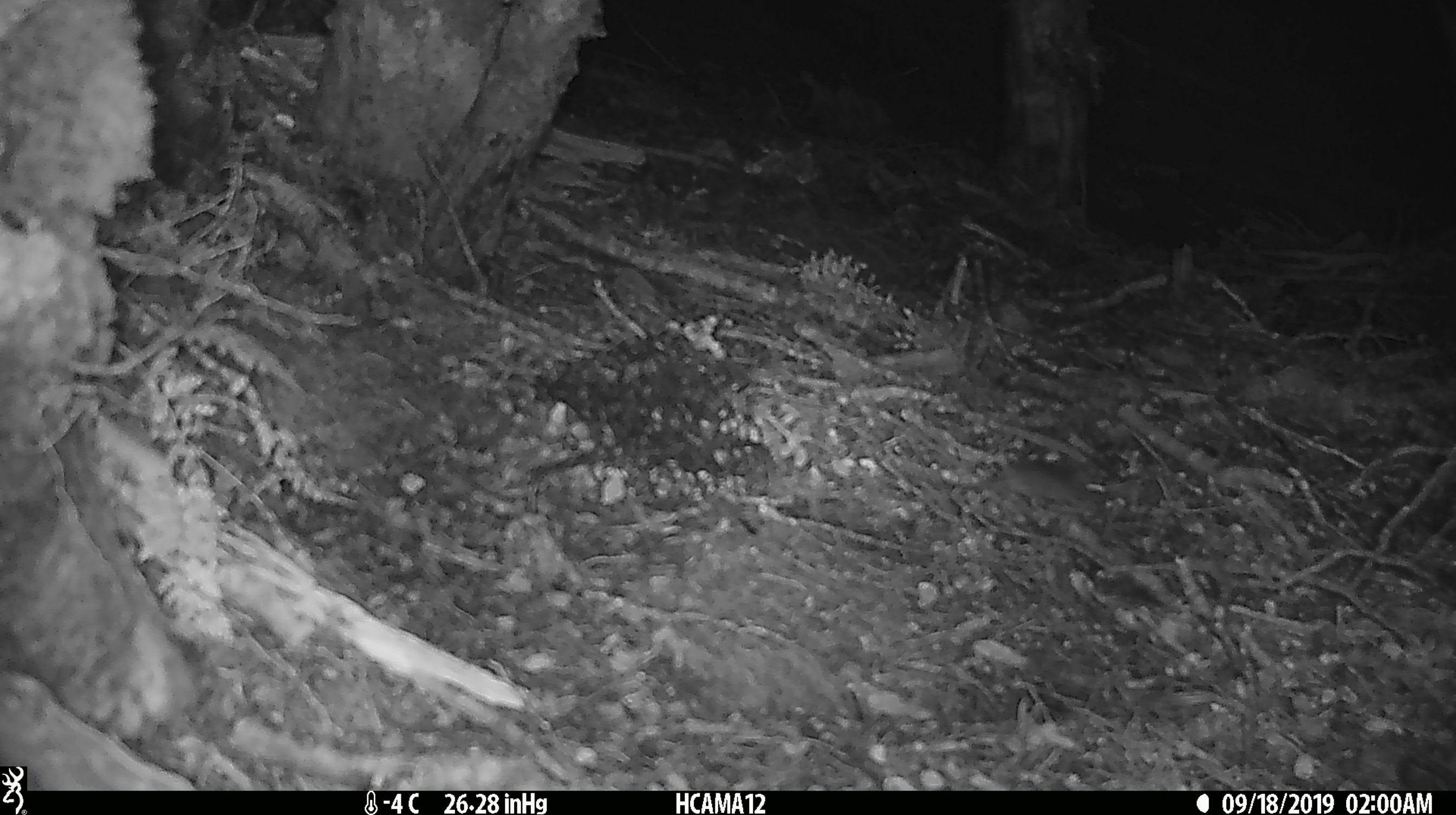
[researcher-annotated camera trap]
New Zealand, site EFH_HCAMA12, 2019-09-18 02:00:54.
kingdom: Animalia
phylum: Chordata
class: Mammalia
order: Rodentia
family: Muridae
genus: Mus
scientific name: Mus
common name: mouse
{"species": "mouse (Mus)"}